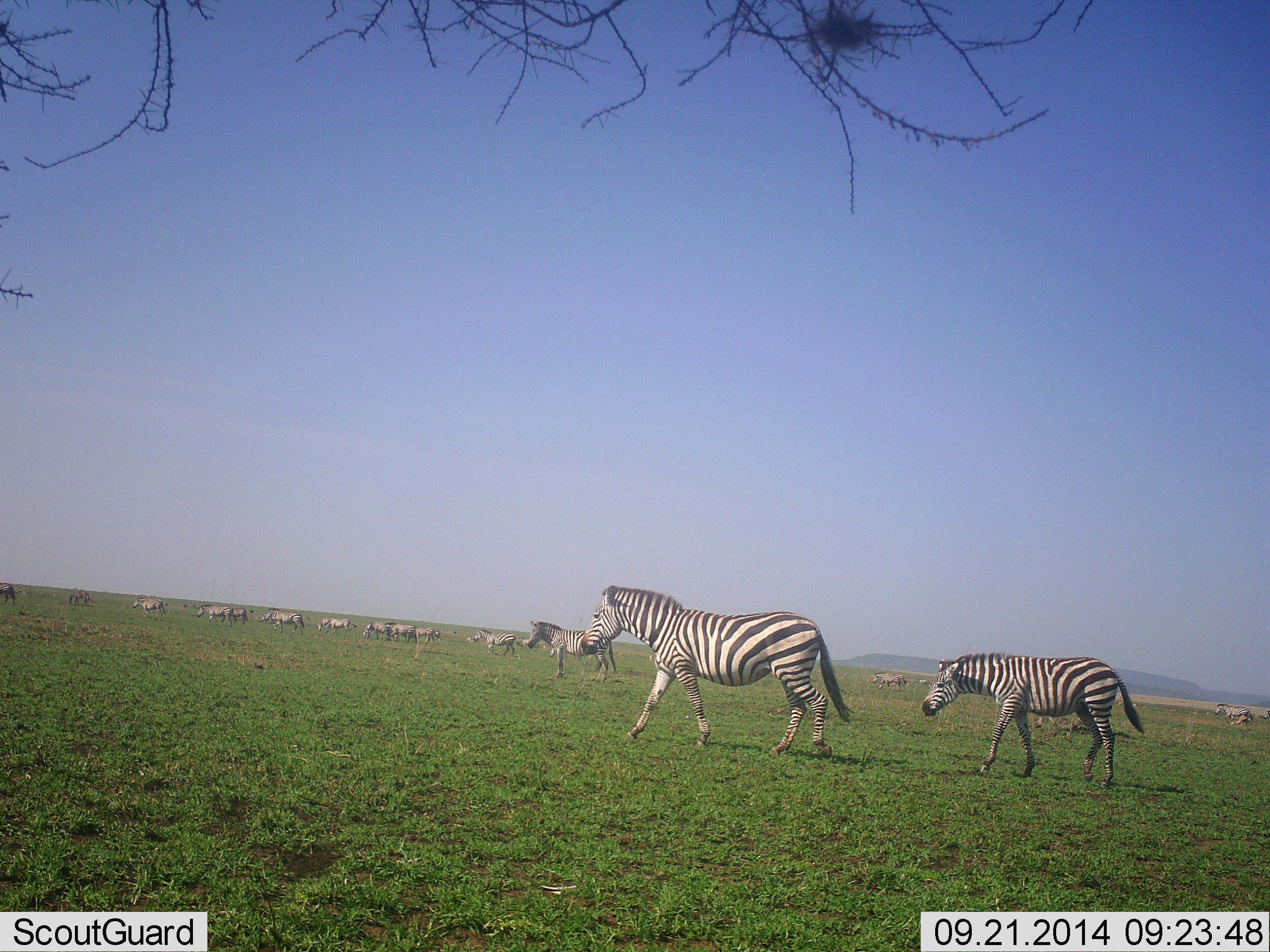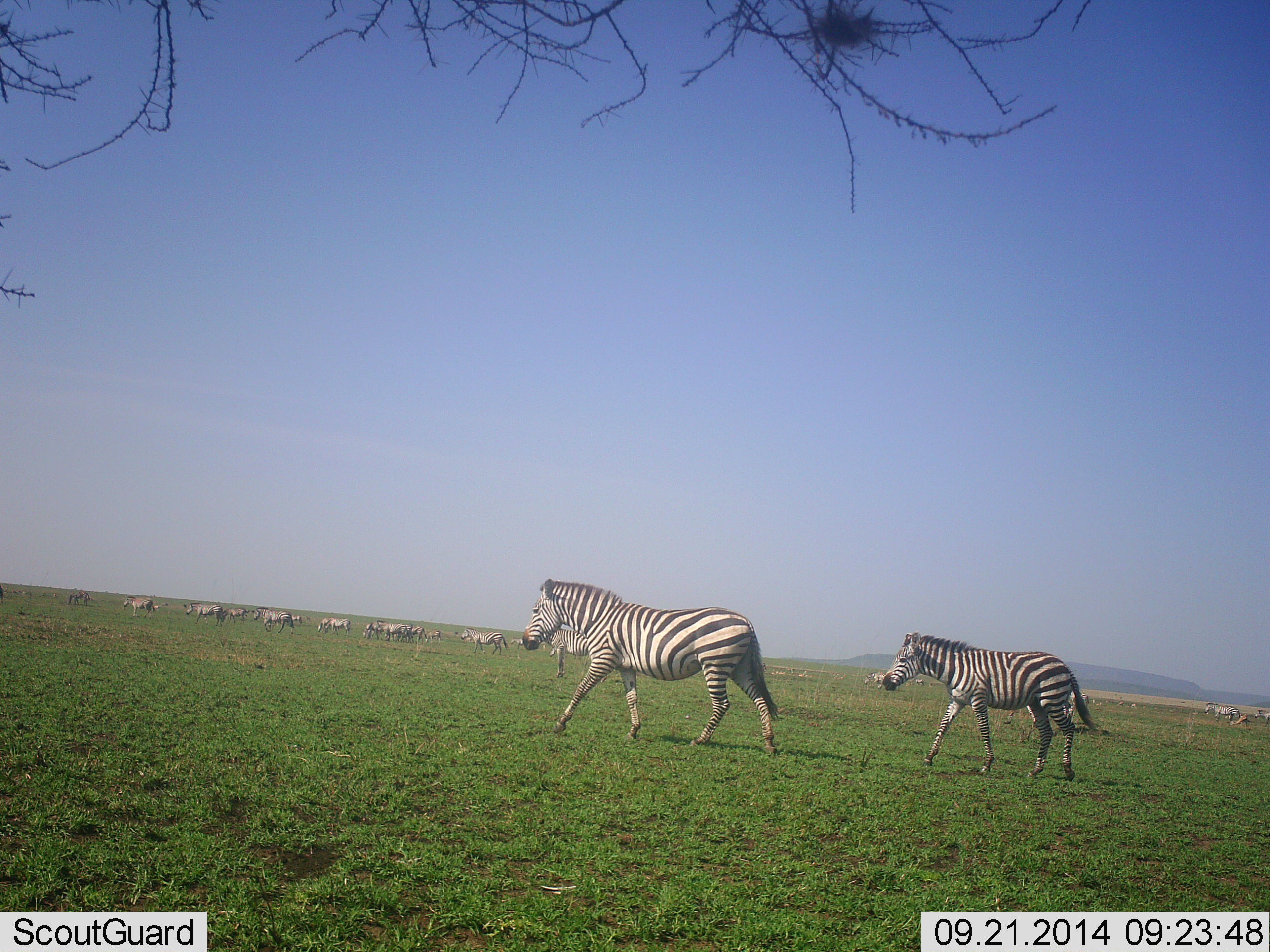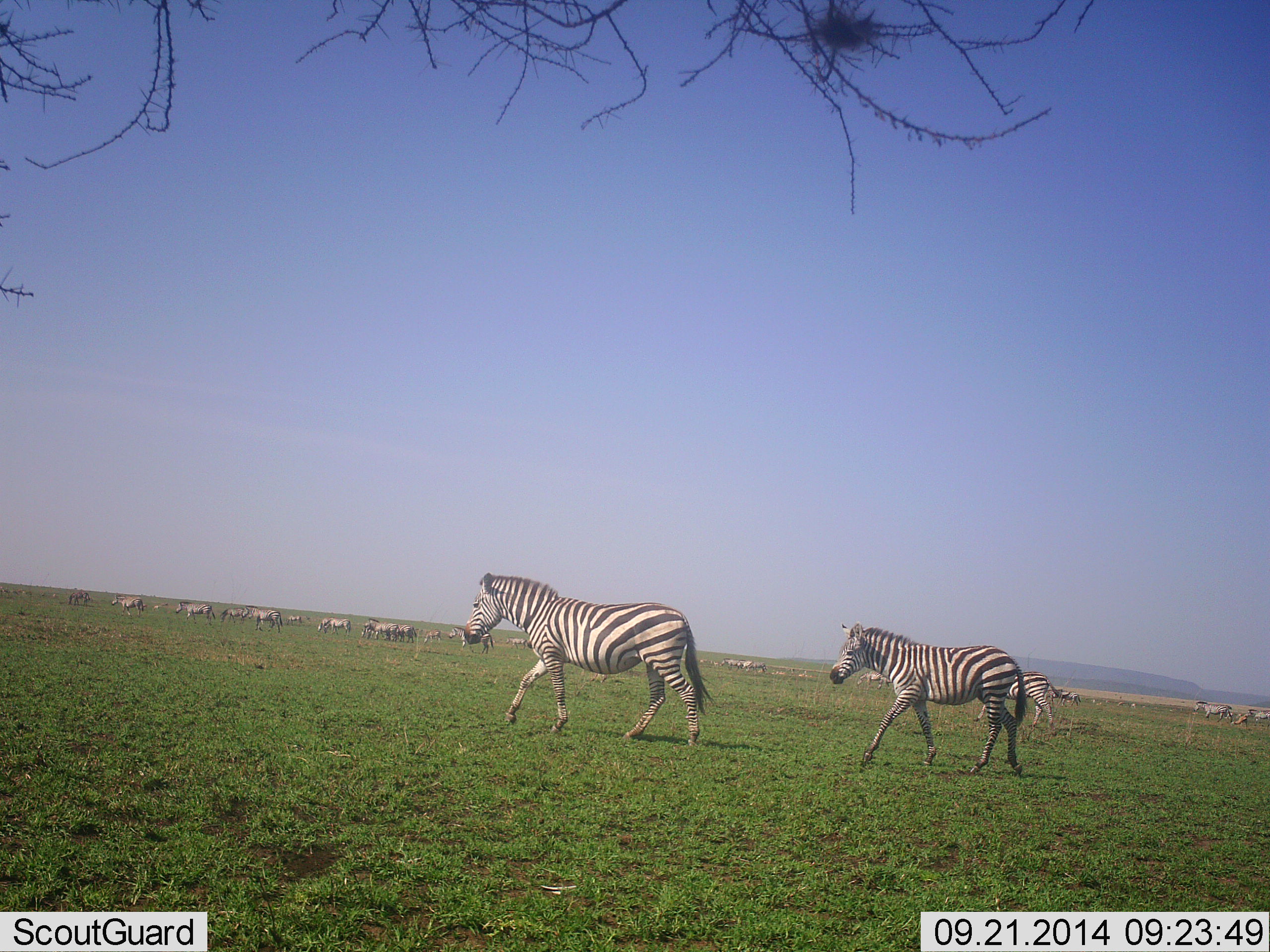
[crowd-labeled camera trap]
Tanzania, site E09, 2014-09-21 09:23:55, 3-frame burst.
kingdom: Animalia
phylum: Chordata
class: Mammalia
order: Perissodactyla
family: Equidae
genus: Equus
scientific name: Equus quagga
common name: plains zebra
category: zebra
Zebra (plains zebra) (Equus quagga), count 11-50. Behavior (volunteer vote fractions): standing 20%, resting 10%, moving 100%, interacting 0%. Young present (vote fraction): 10%. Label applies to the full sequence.